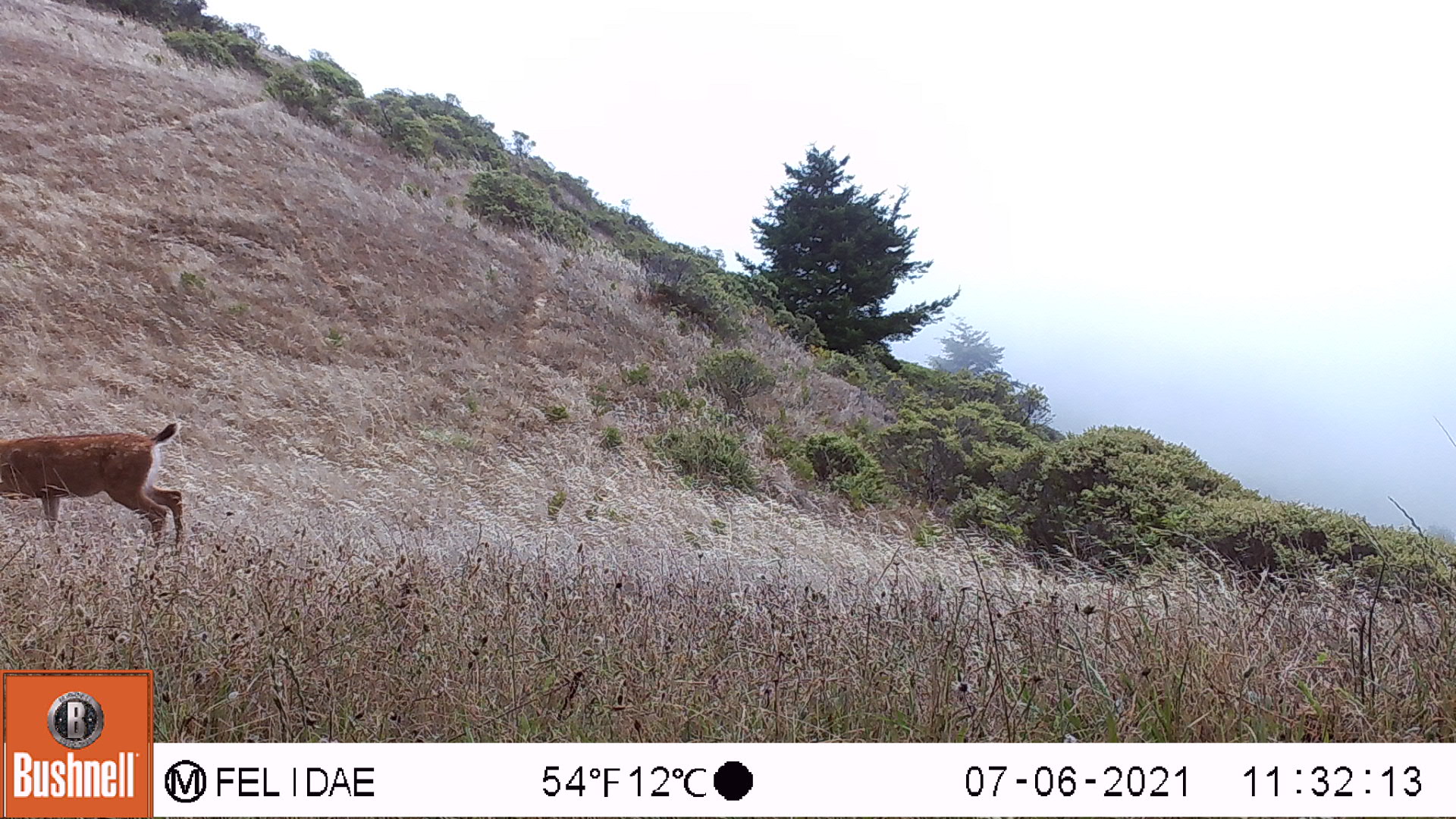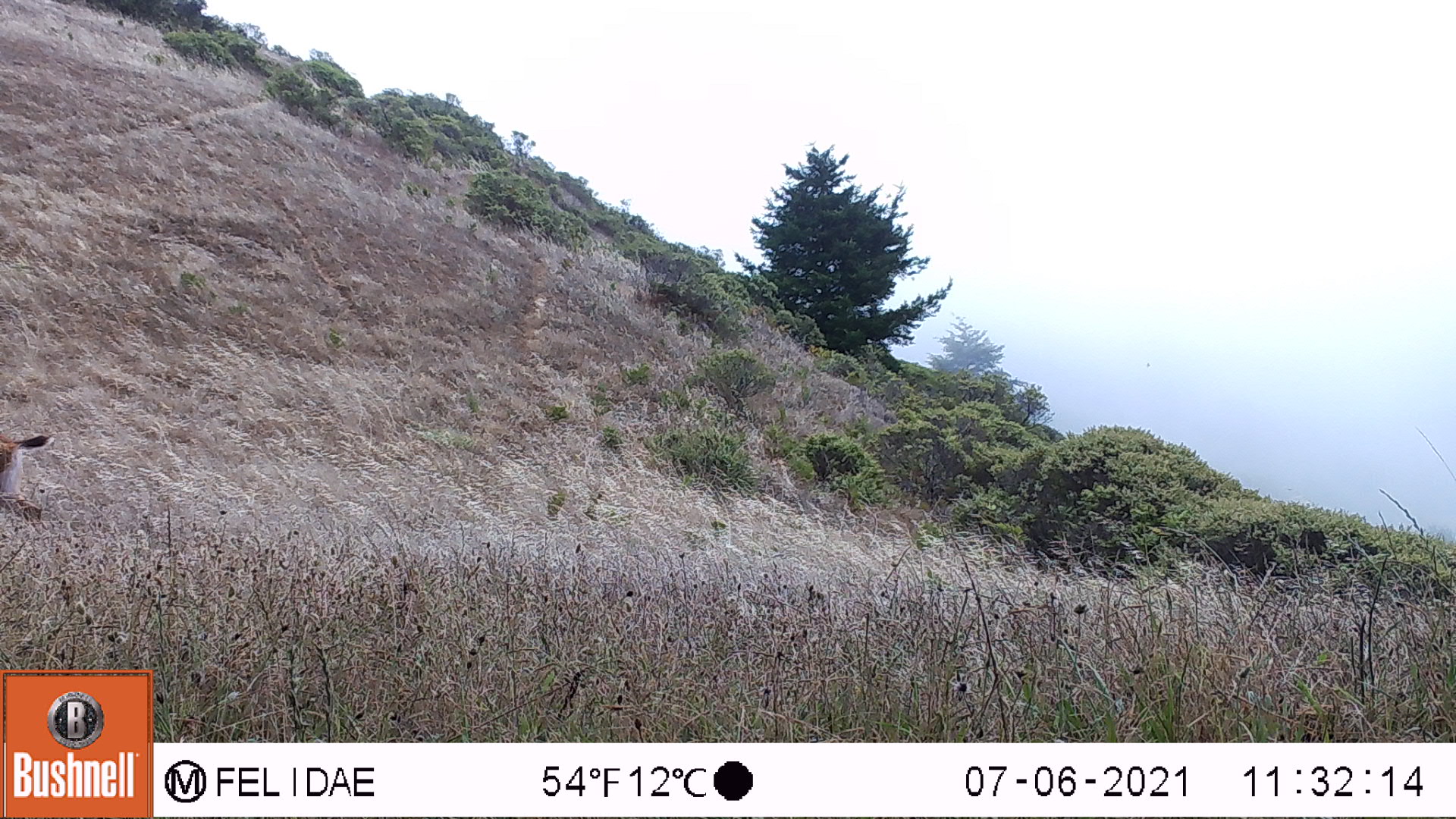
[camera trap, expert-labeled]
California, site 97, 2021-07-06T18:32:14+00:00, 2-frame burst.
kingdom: Animalia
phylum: Chordata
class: Mammalia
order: Artiodactyla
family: Cervidae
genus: Odocoileus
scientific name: Odocoileus hemionus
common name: mule deer